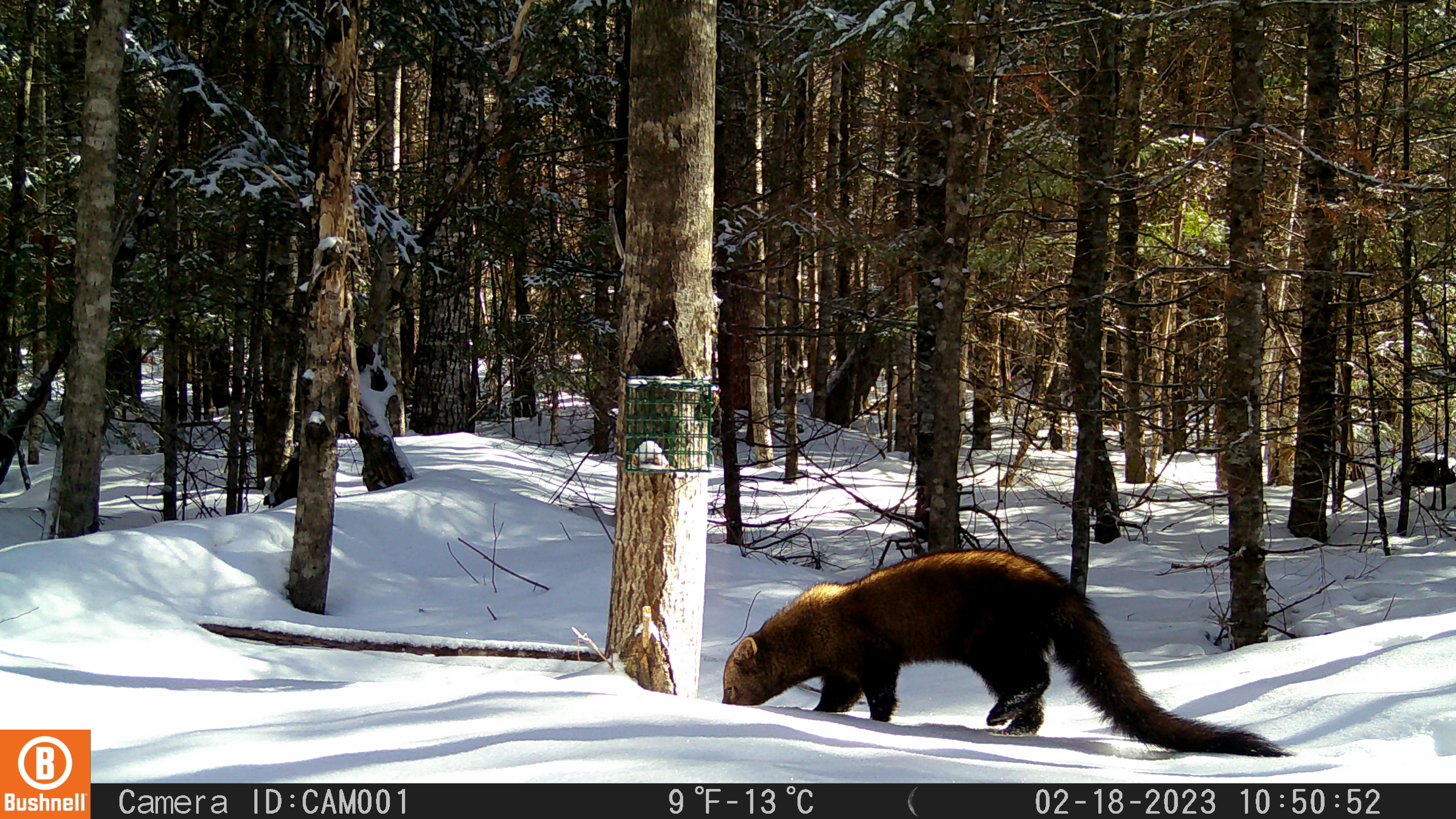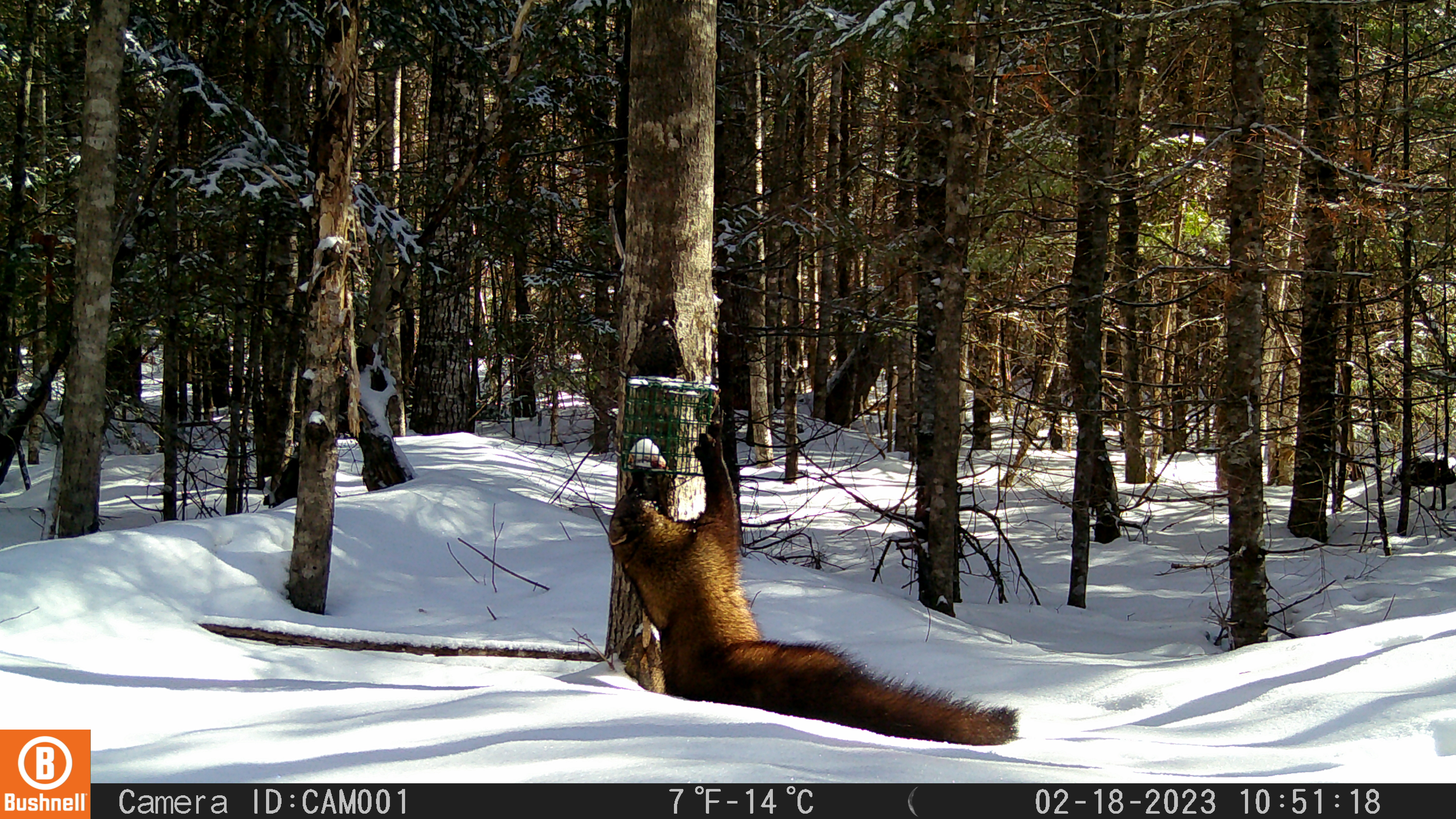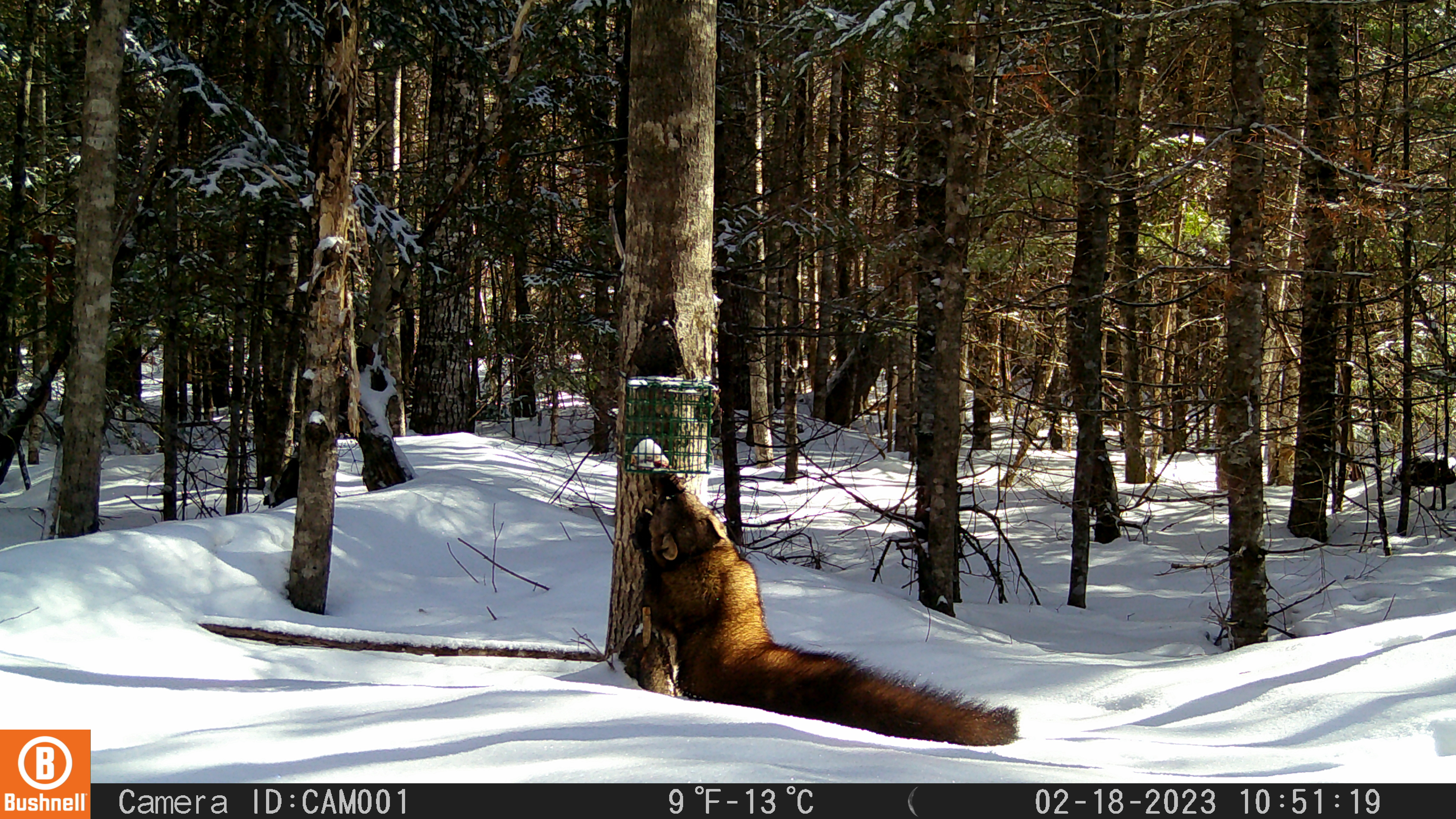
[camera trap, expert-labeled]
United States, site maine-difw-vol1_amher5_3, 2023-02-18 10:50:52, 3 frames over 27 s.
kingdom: Animalia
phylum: Chordata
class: Mammalia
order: Carnivora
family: Mustelidae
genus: Pekania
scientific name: Pekania pennanti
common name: fisher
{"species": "fisher (Pekania pennanti)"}